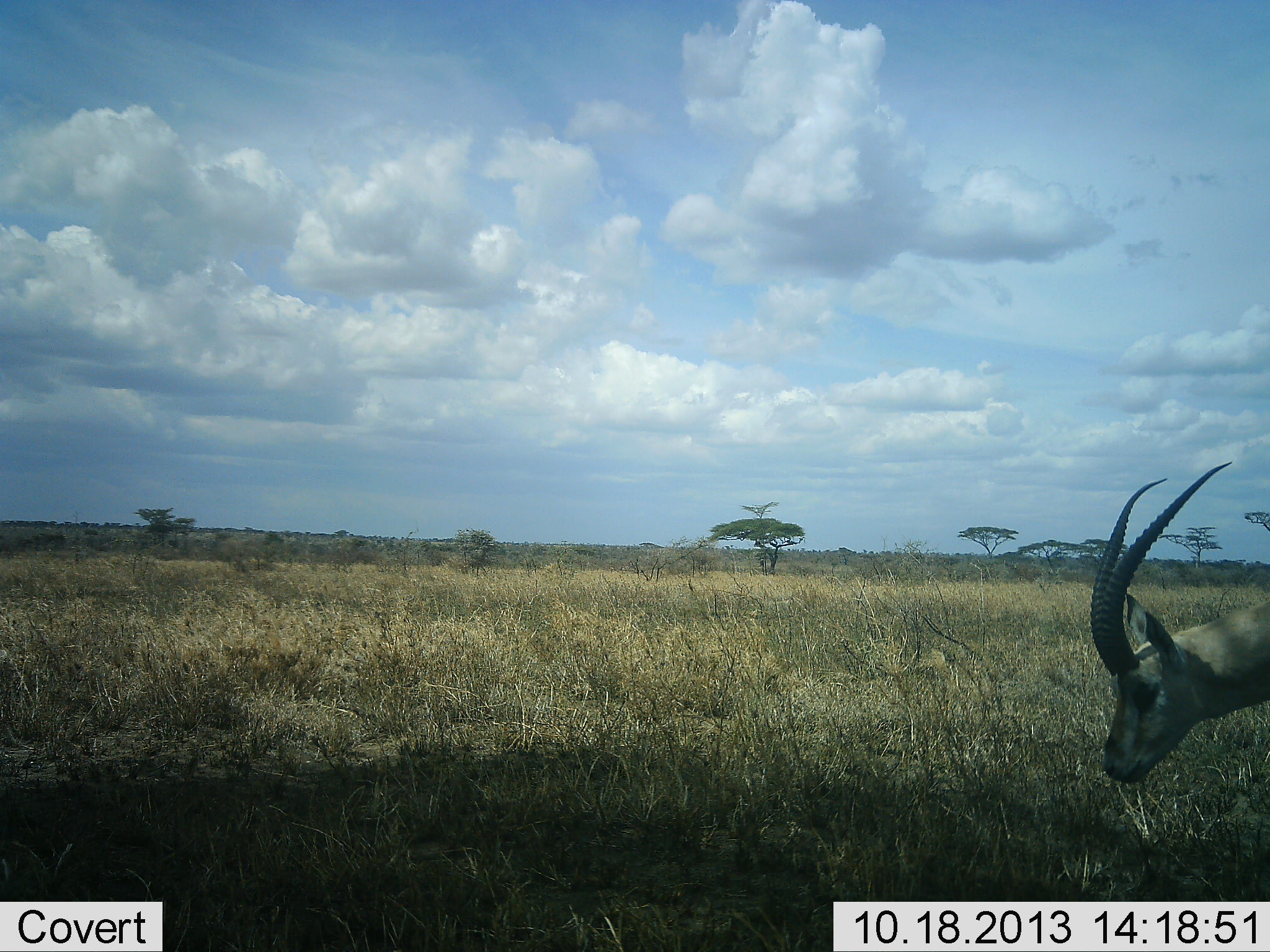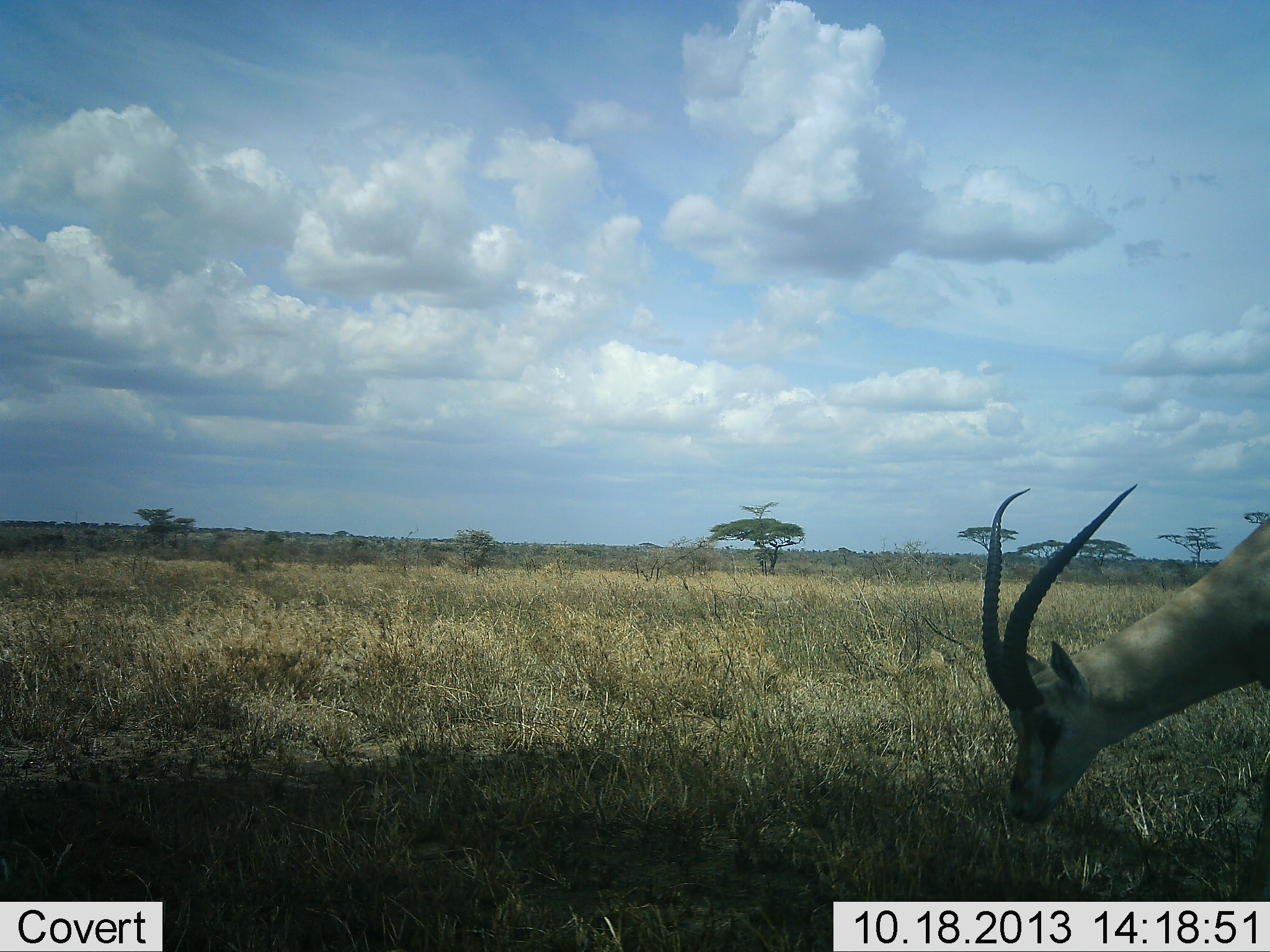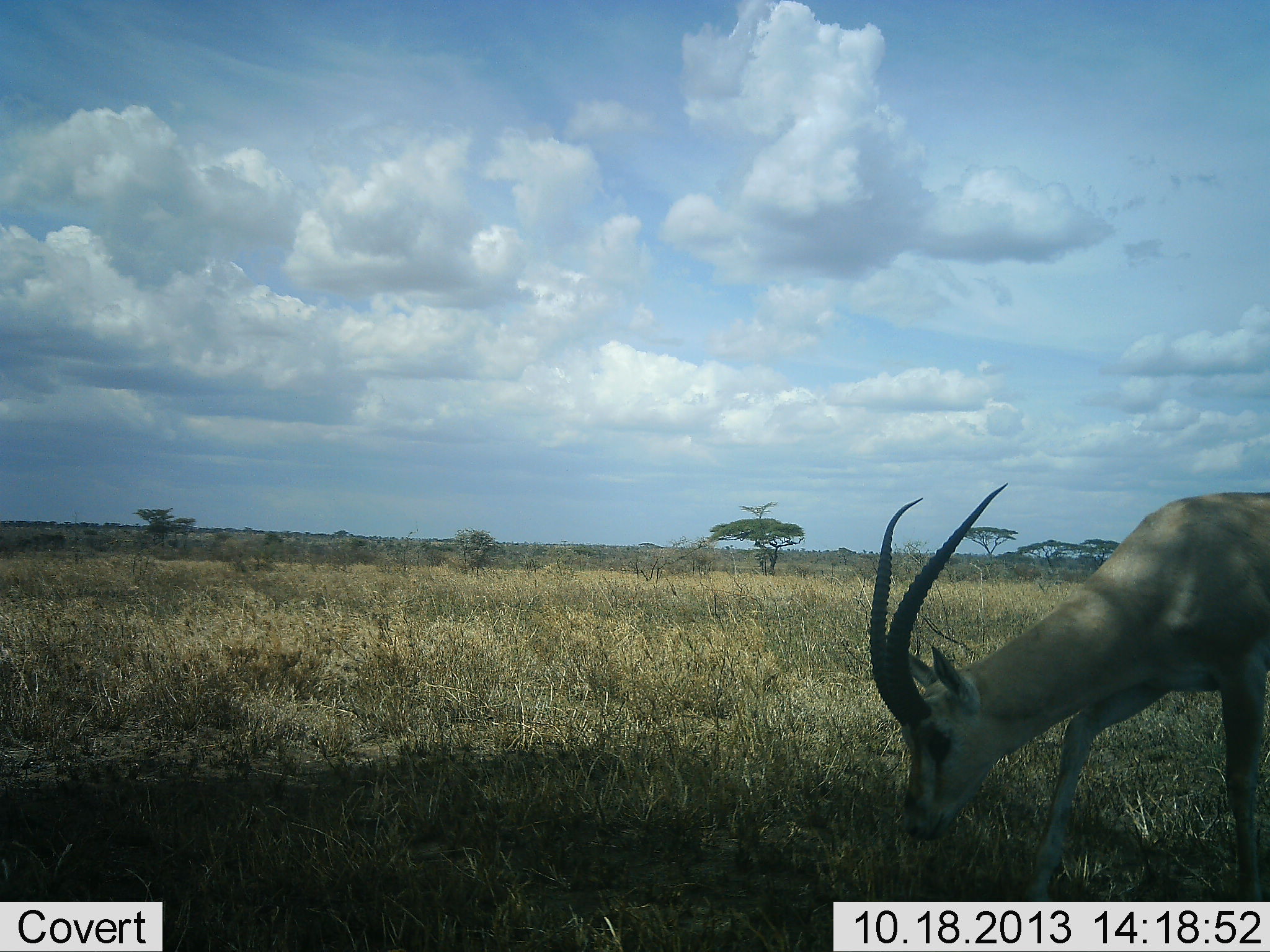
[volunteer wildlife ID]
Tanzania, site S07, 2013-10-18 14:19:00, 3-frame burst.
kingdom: Animalia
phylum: Chordata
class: Mammalia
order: Artiodactyla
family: Bovidae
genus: Nanger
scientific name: Nanger granti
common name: grant's gazelle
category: gazellegrants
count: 1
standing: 17%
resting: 0%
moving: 30%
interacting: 0%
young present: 0%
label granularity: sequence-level